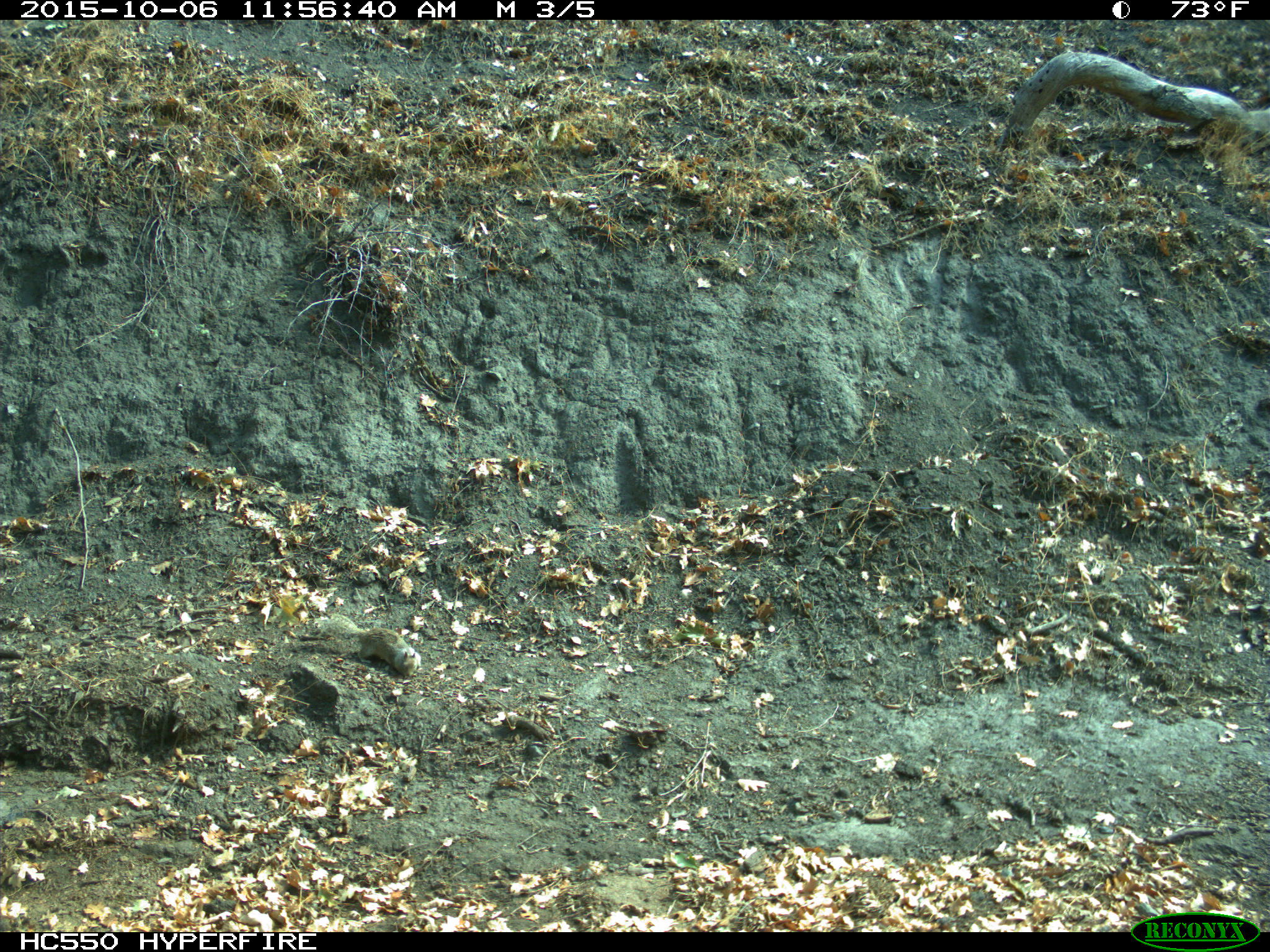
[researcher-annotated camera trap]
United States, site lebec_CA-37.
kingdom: Animalia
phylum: Chordata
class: Mammalia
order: Rodentia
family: Sciuridae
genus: Otospermophilus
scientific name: Otospermophilus beecheyi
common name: california ground squirrel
Otospermophilus beecheyi (california ground squirrel).